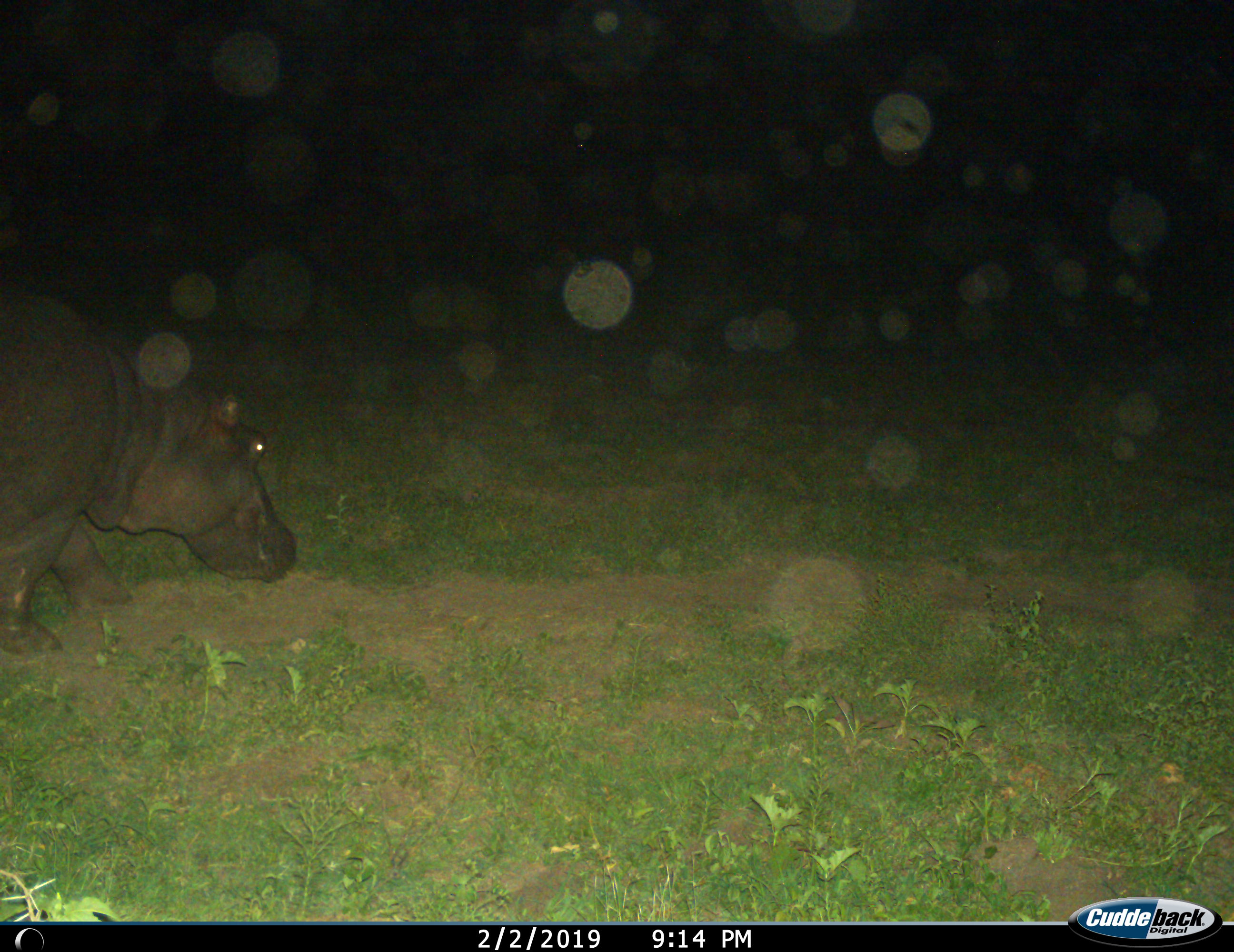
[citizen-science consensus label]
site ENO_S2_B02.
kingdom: Animalia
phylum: Chordata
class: Mammalia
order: Artiodactyla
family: Hippopotamidae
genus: Hippopotamus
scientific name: Hippopotamus amphibius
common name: hippopotamus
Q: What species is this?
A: Hippopotamus (Hippopotamus amphibius).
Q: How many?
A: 1.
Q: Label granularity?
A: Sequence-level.